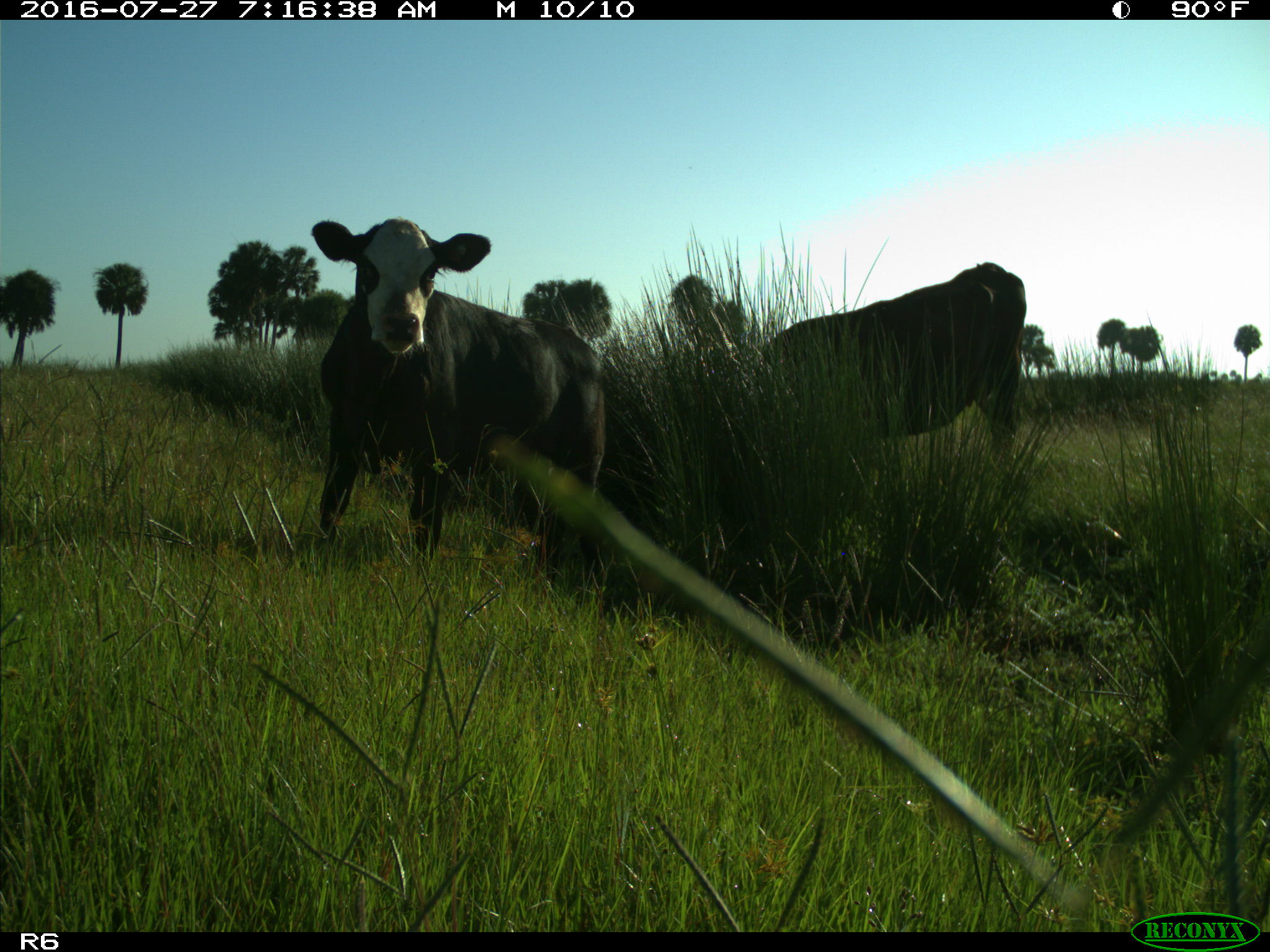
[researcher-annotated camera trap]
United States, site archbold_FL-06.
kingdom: Animalia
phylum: Chordata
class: Mammalia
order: Artiodactyla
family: Bovidae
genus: Bos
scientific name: Bos taurus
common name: domestic cow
Bos taurus (domestic cow).